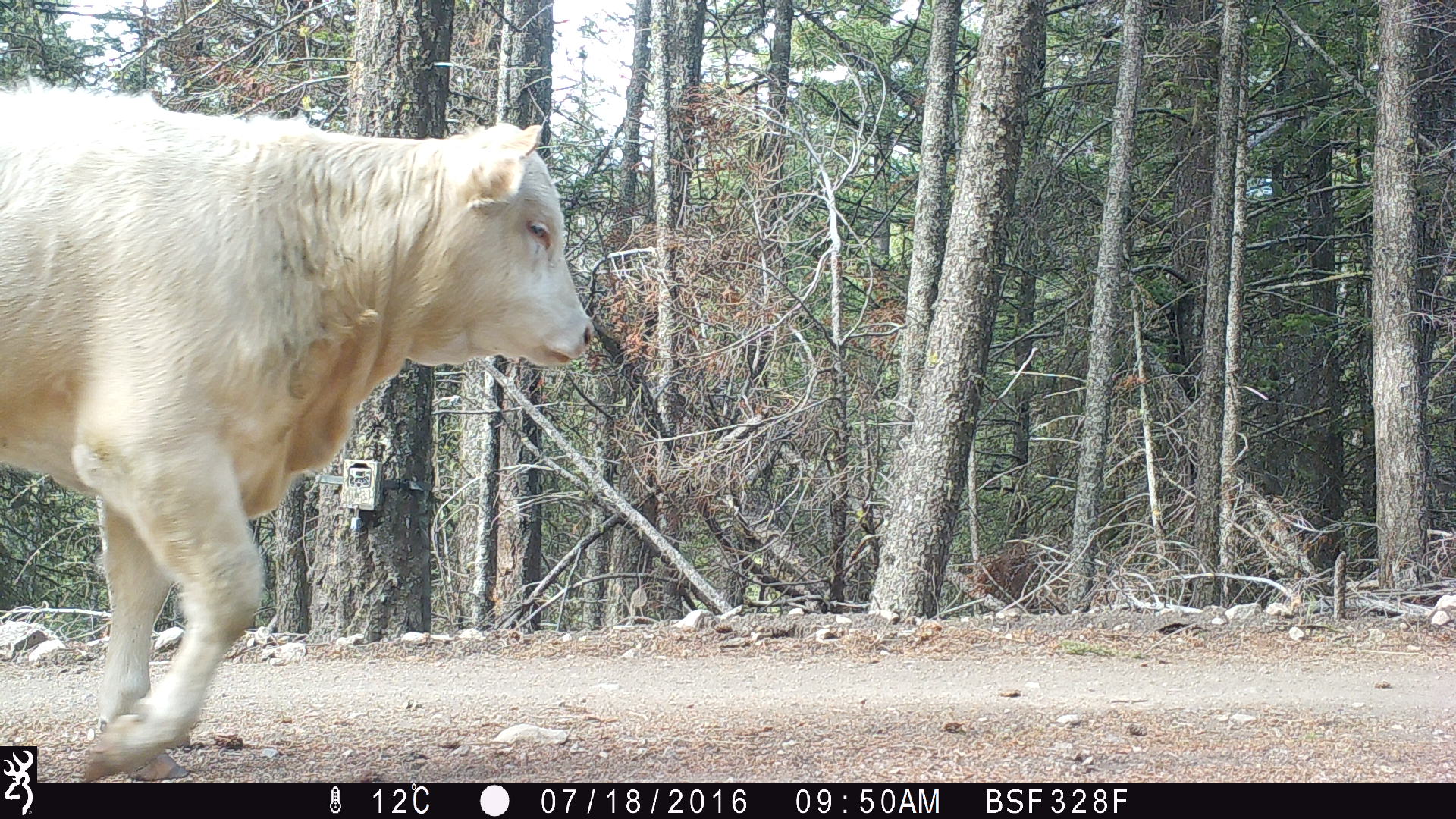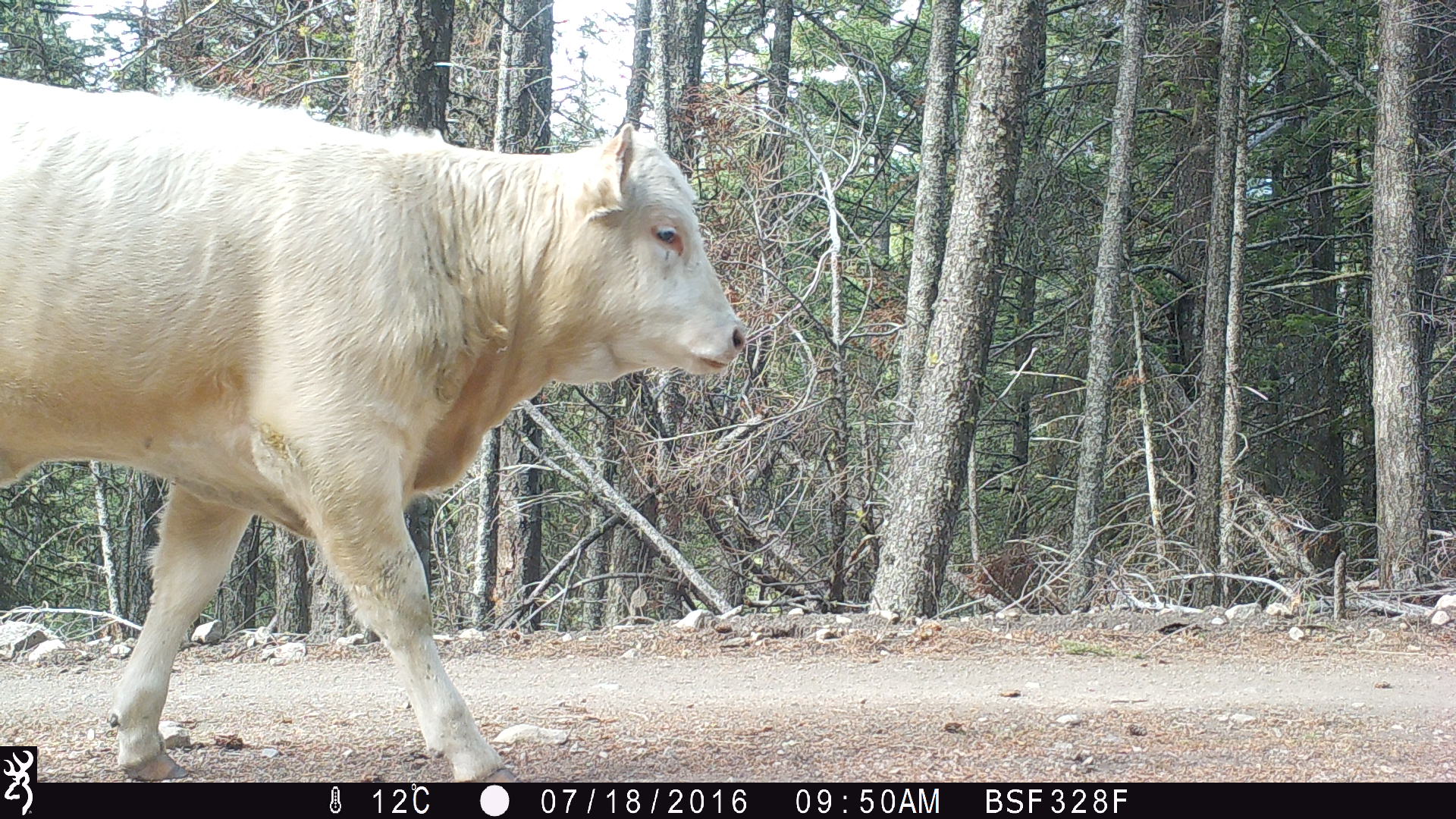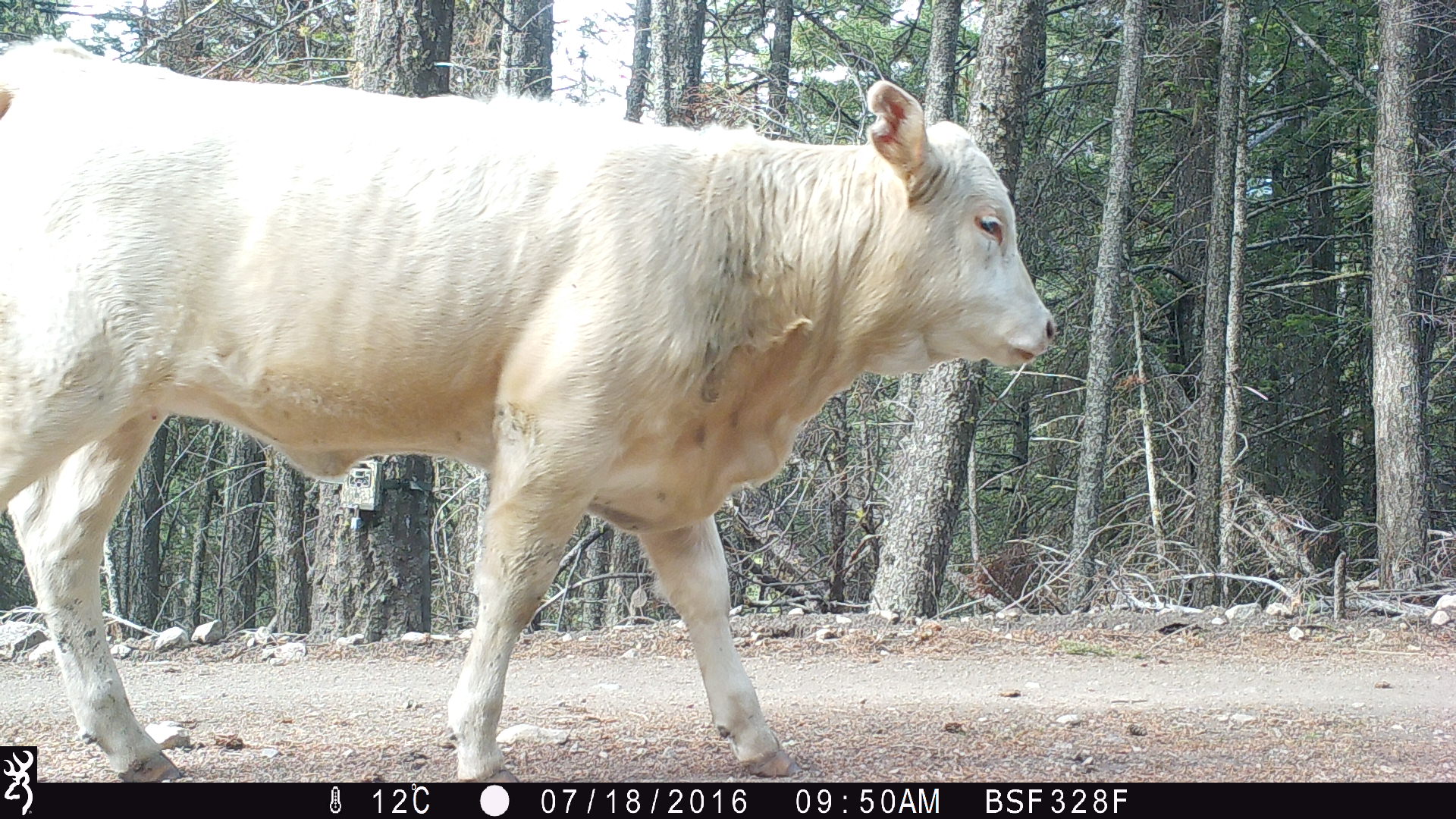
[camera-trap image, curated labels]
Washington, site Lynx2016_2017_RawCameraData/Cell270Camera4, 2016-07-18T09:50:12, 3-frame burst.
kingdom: Animalia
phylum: Chordata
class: Mammalia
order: Artiodactyla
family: Bovidae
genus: Bos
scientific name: Bos taurus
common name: domestic cattle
Domestic cattle (Bos taurus). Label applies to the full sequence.